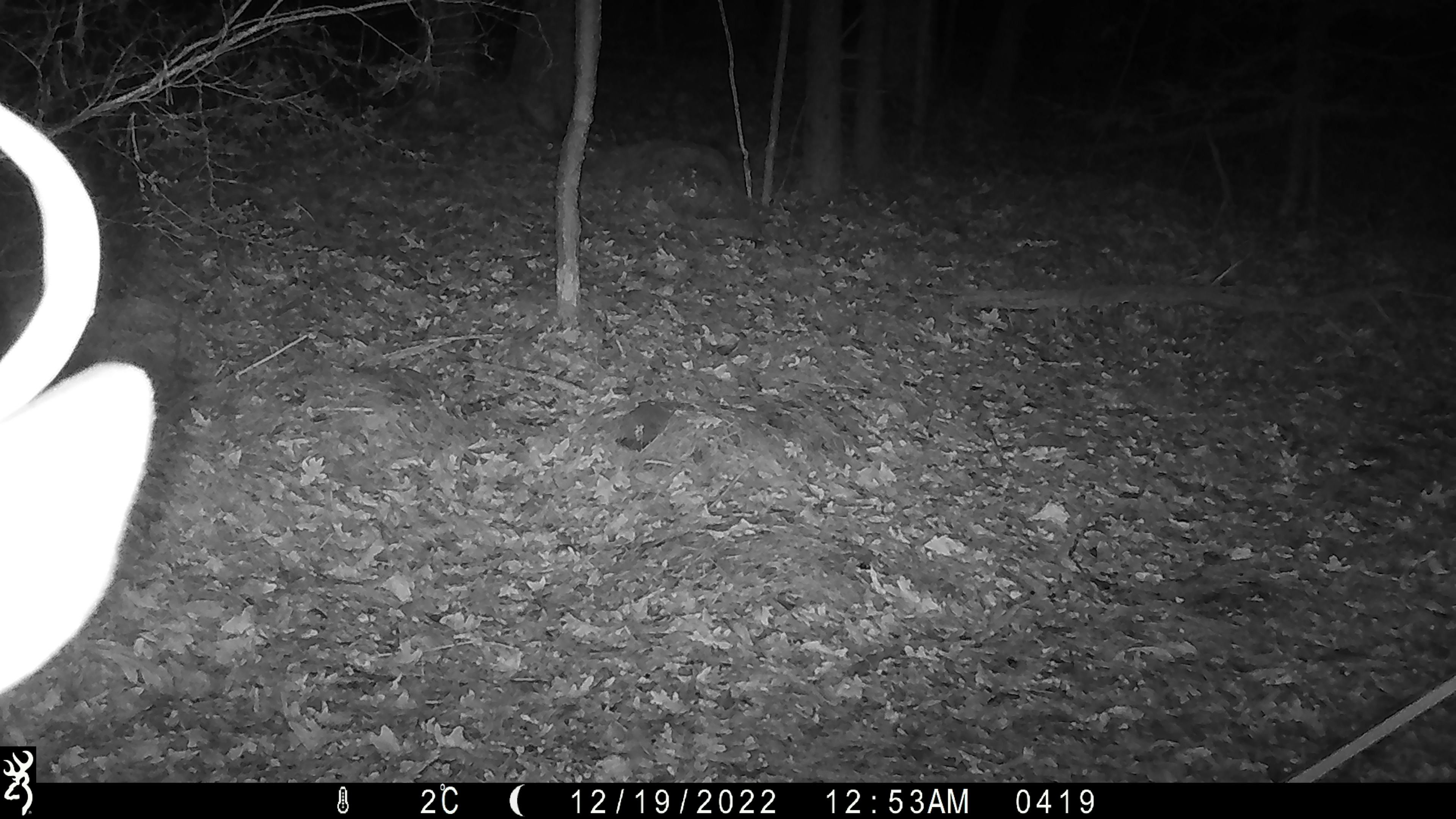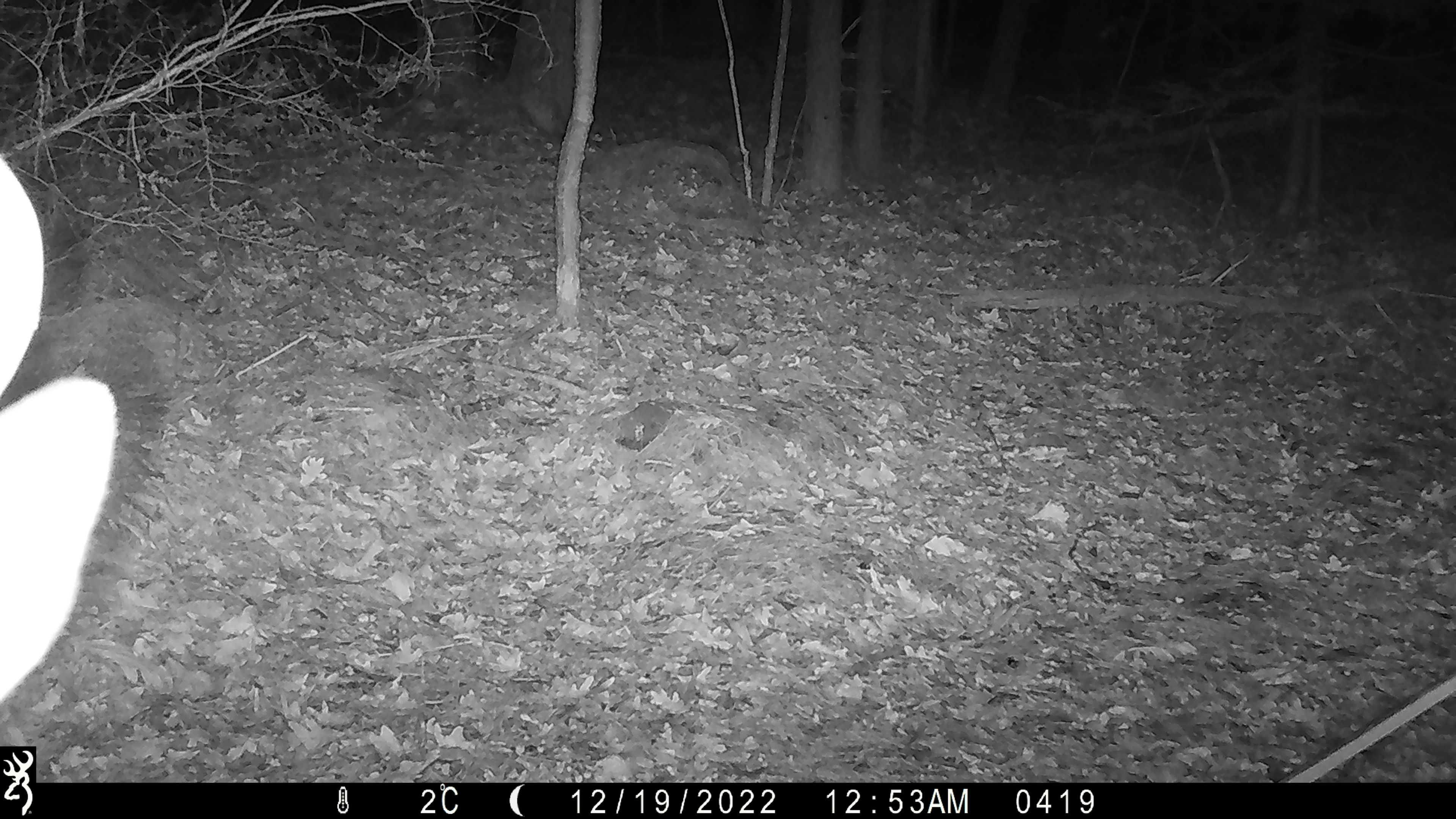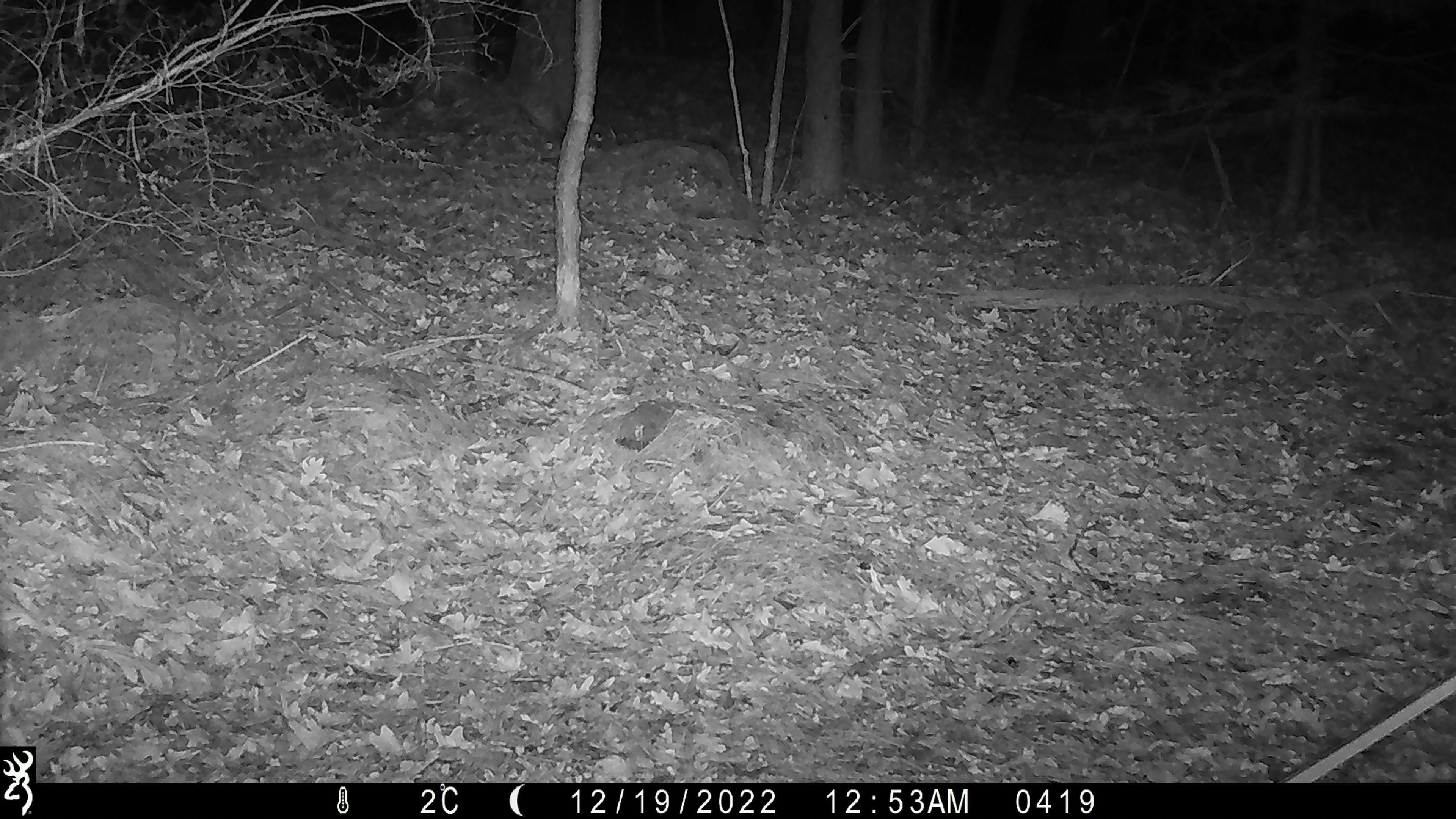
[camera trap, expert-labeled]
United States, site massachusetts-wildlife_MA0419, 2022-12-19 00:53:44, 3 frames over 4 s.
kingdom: Animalia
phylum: Chordata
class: Mammalia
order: Artiodactyla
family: Cervidae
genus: Odocoileus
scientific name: Odocoileus virginianus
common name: white-tailed deer